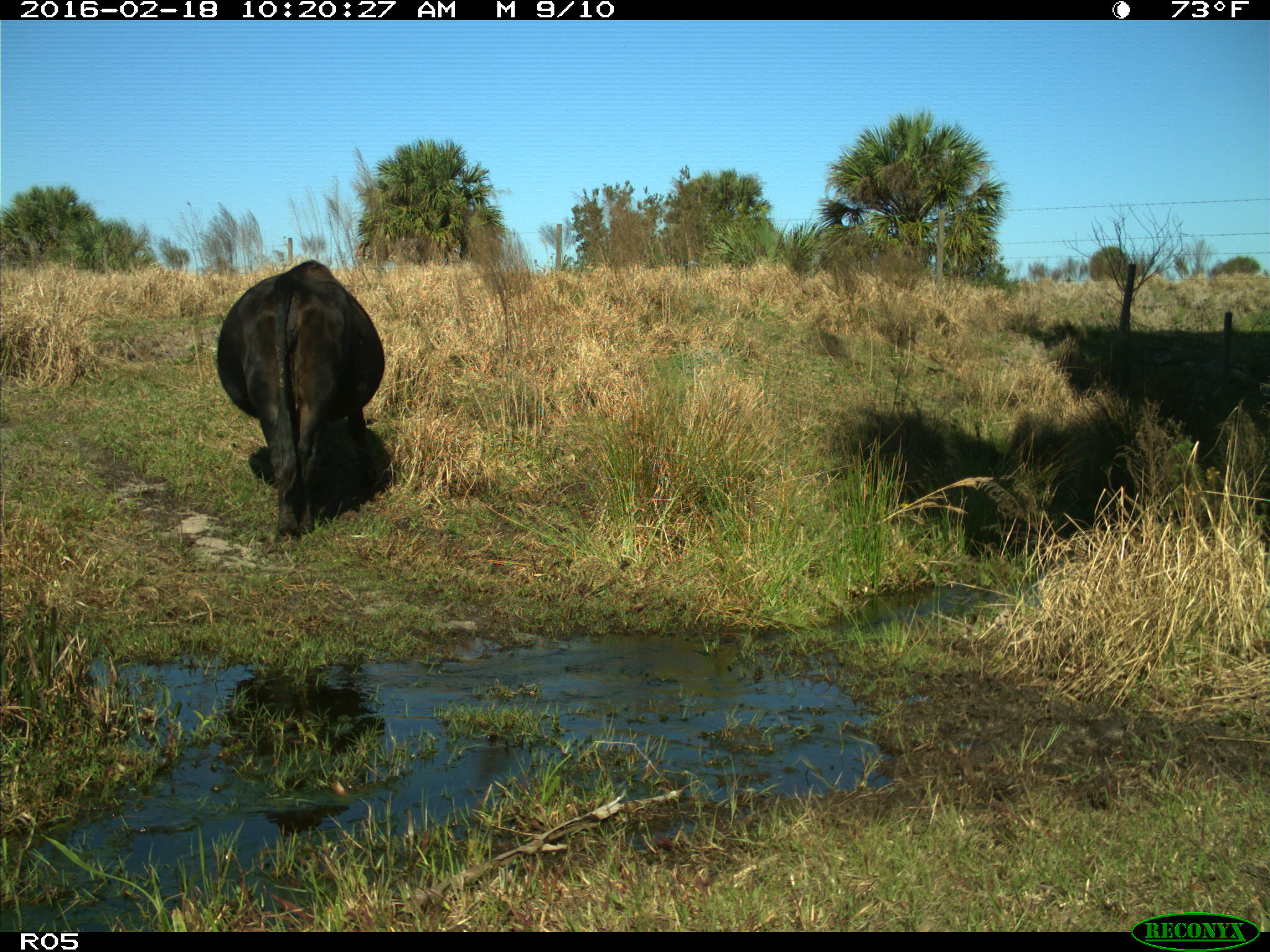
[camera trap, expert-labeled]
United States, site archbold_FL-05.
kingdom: Animalia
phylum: Chordata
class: Mammalia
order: Artiodactyla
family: Bovidae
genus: Bos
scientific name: Bos taurus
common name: domestic cow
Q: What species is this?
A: Bos taurus (domestic cow).